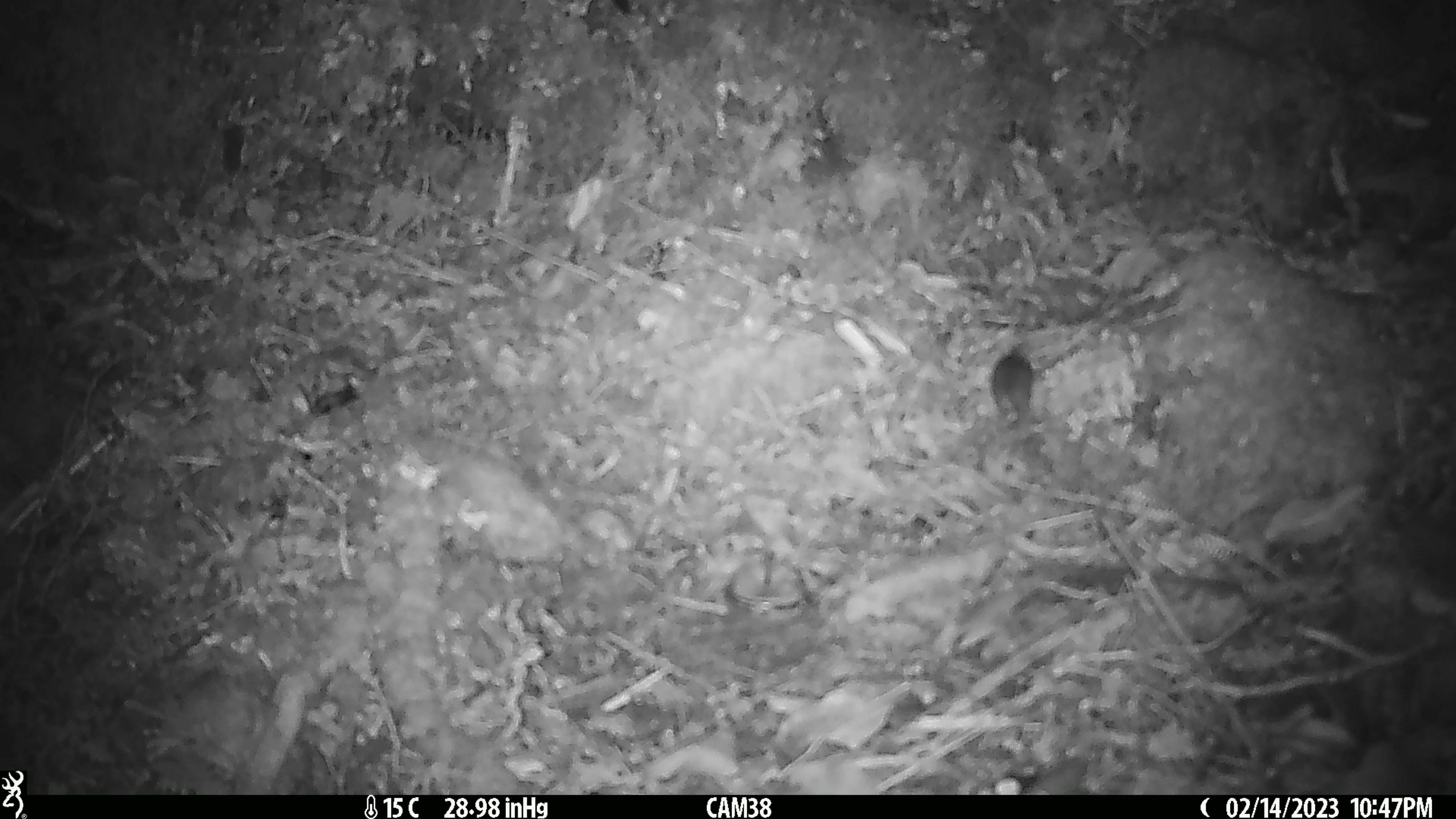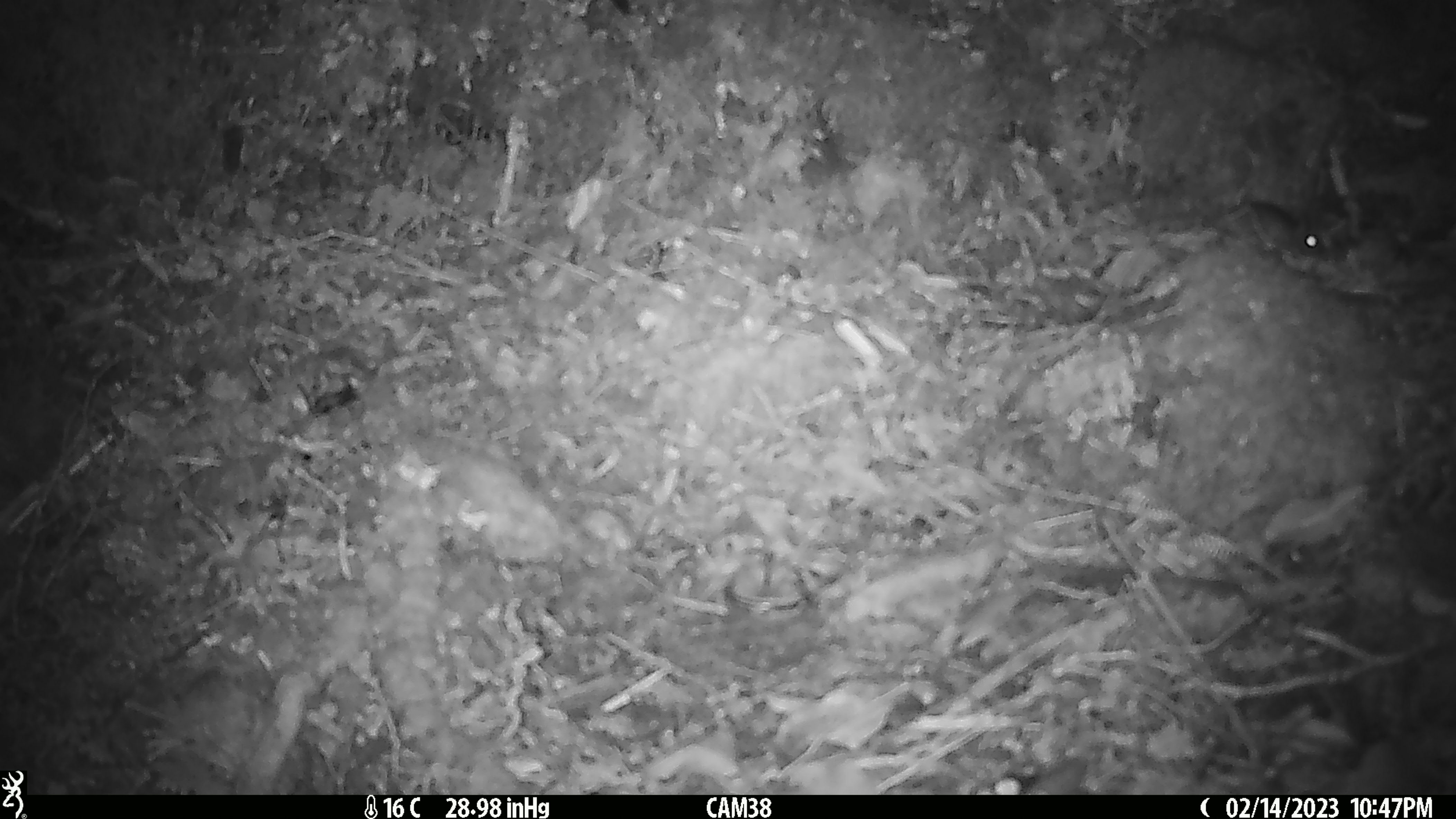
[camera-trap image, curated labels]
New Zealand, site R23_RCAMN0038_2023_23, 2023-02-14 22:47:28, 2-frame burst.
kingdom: Animalia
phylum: Chordata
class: Mammalia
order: Rodentia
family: Muridae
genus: Mus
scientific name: Mus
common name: mouse